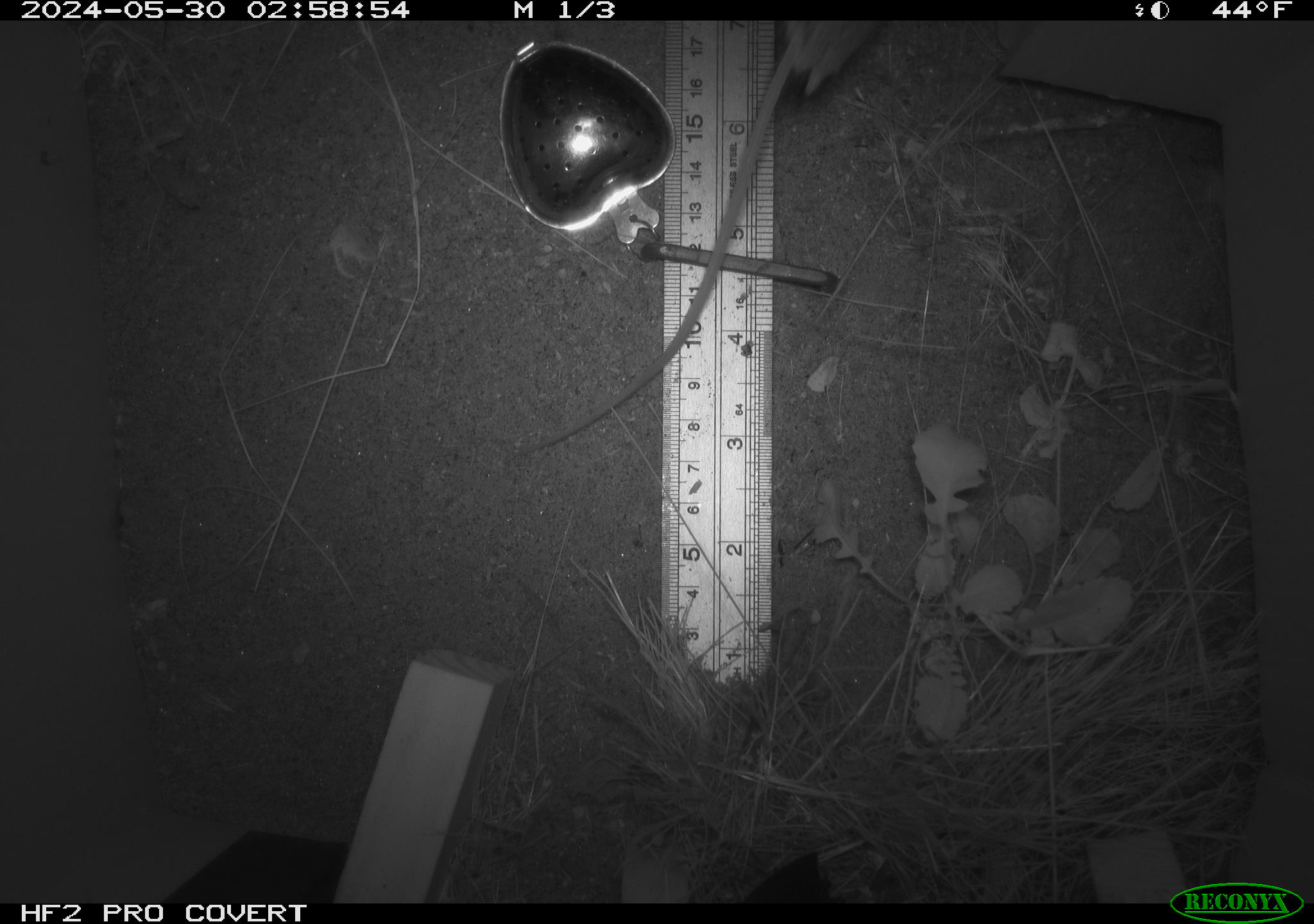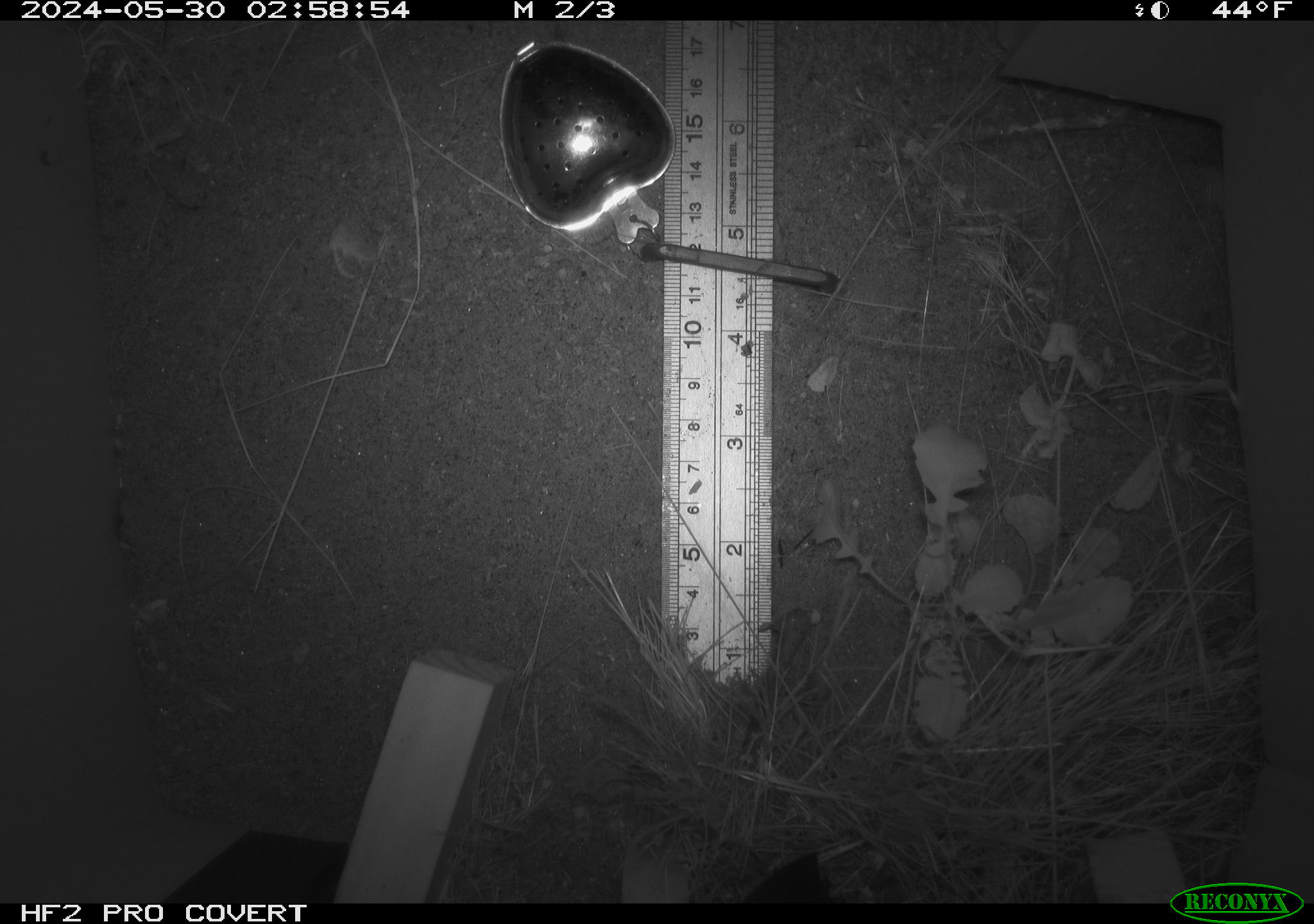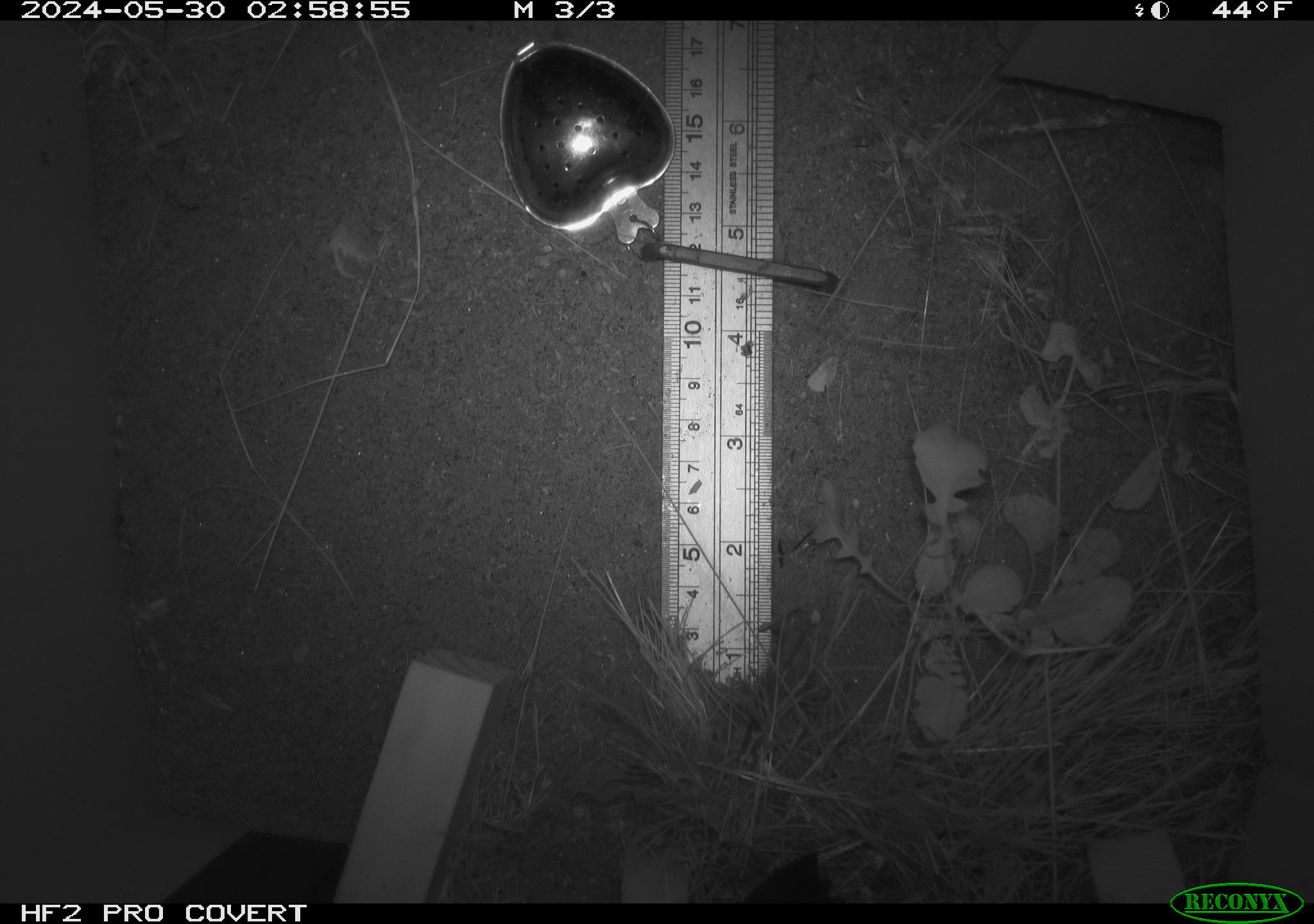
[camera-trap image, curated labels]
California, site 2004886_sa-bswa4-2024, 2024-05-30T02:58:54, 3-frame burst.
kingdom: Animalia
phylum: Chordata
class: Mammalia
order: Rodentia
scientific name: Rodentia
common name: rodent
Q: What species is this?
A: Rodent (Rodentia).